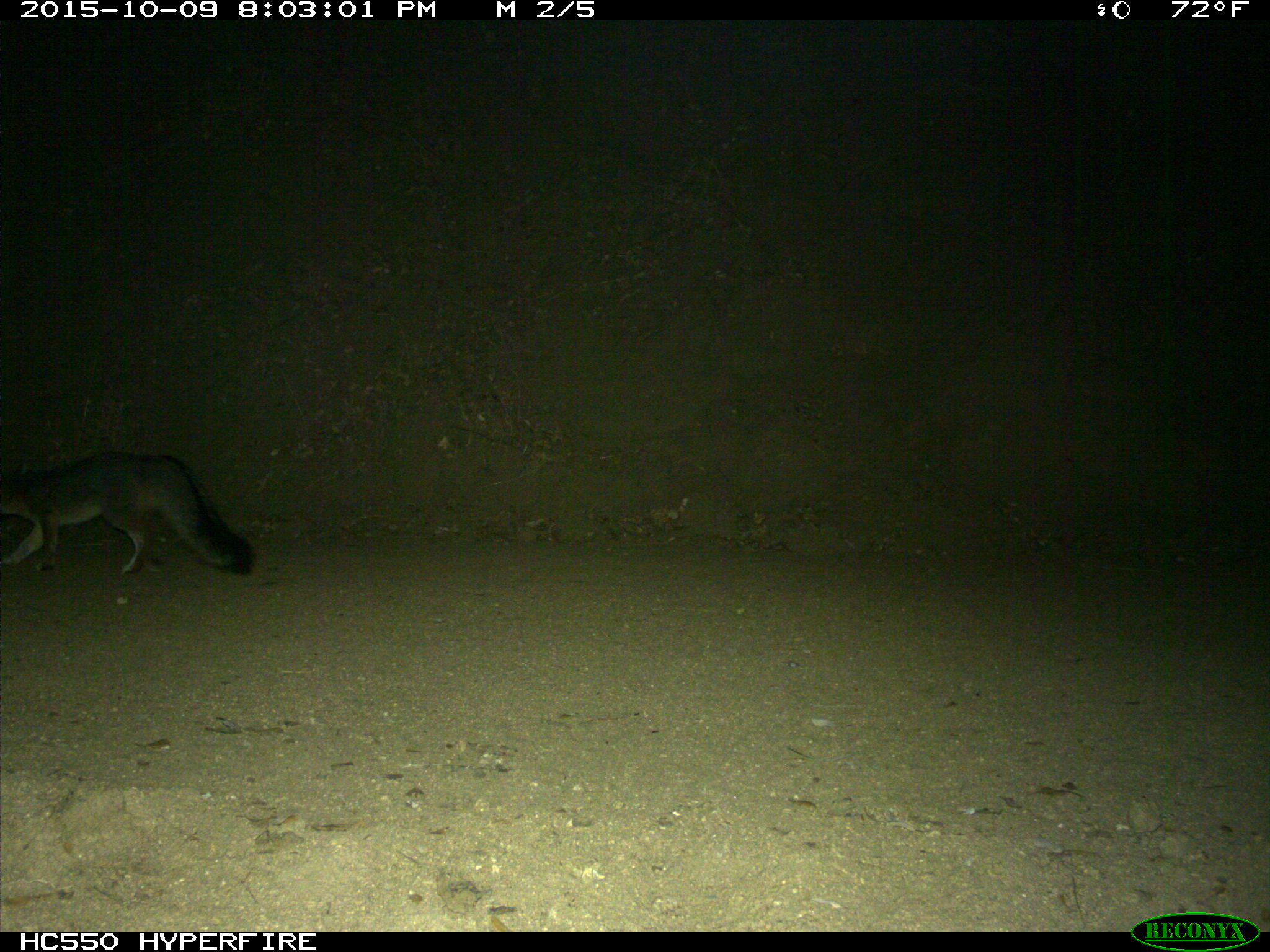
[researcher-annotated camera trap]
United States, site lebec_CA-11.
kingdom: Animalia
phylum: Chordata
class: Mammalia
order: Carnivora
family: Canidae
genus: Urocyon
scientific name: Urocyon cinereoargenteus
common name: gray fox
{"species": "Urocyon cinereoargenteus (gray fox)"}